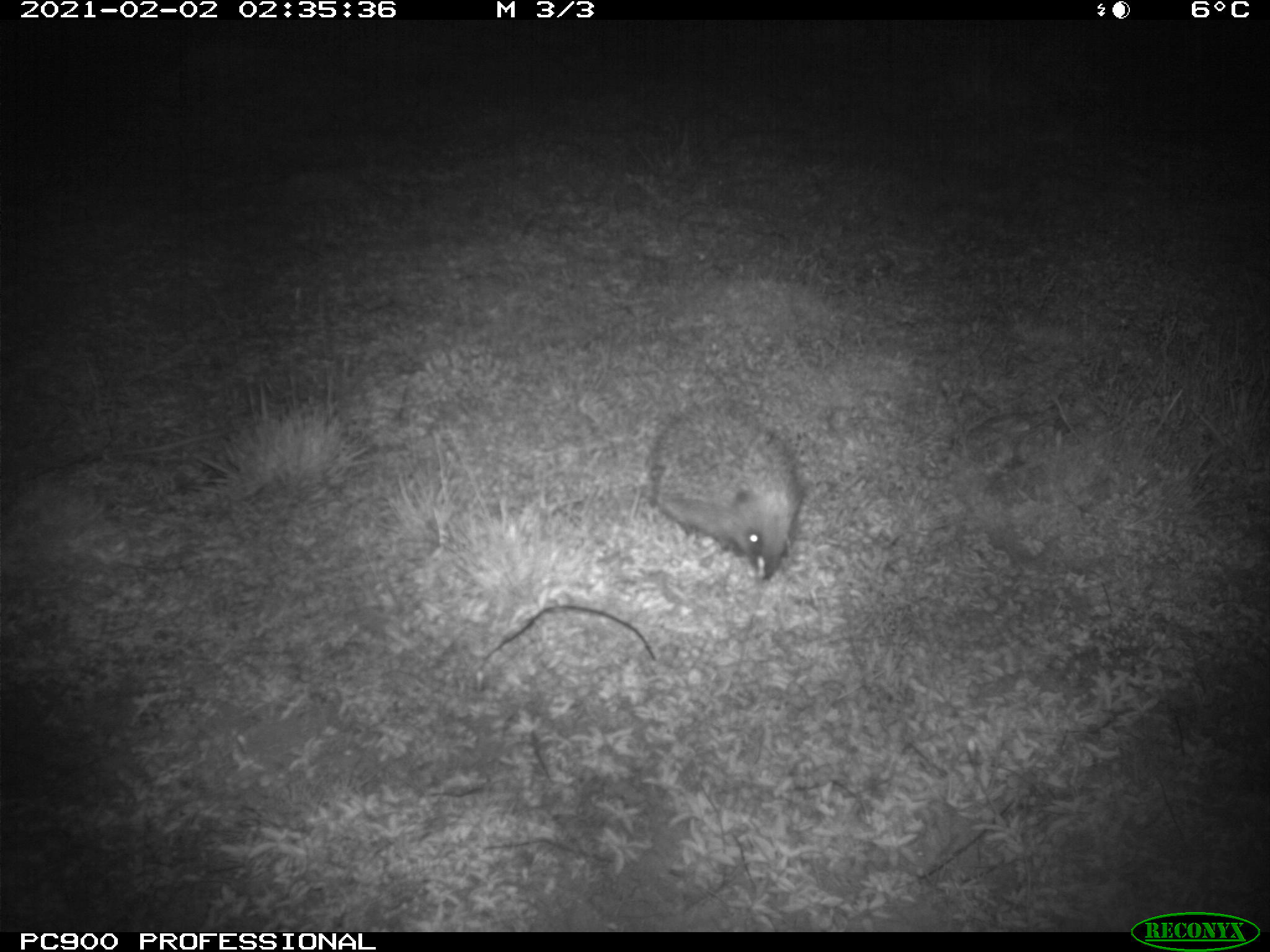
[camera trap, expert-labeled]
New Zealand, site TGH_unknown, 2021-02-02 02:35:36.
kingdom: Animalia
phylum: Chordata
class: Mammalia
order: Eulipotyphla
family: Erinaceidae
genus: Erinaceus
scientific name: Erinaceus europaeus europaeus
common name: european hedgehog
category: hedgehog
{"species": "hedgehog (european hedgehog) (Erinaceus europaeus europaeus)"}